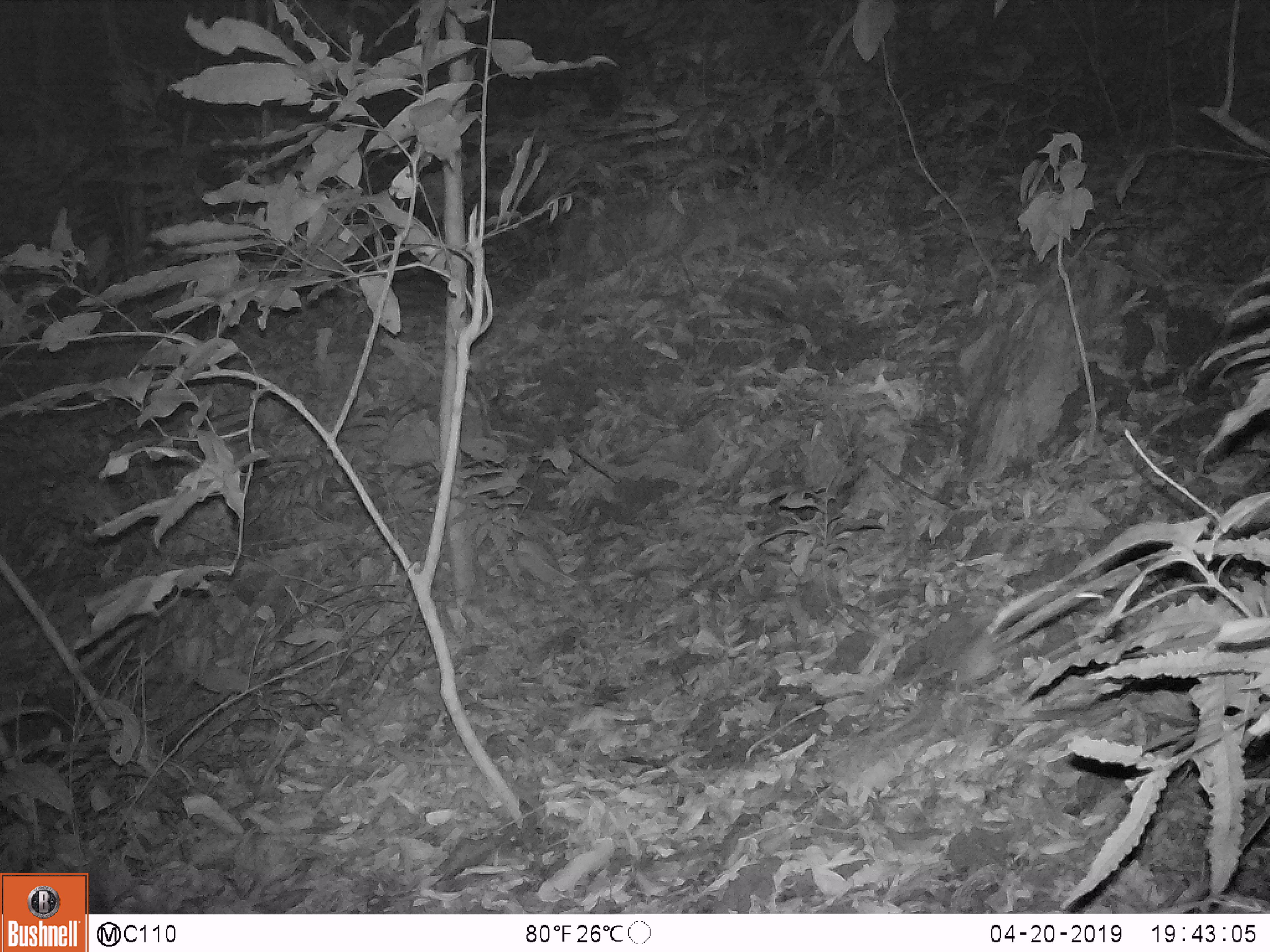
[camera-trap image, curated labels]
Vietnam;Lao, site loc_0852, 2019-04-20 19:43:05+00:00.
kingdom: Animalia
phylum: Chordata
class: Mammalia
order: Rodentia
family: Muridae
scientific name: Muridae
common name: old-world mice and rats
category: unidentified murid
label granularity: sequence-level